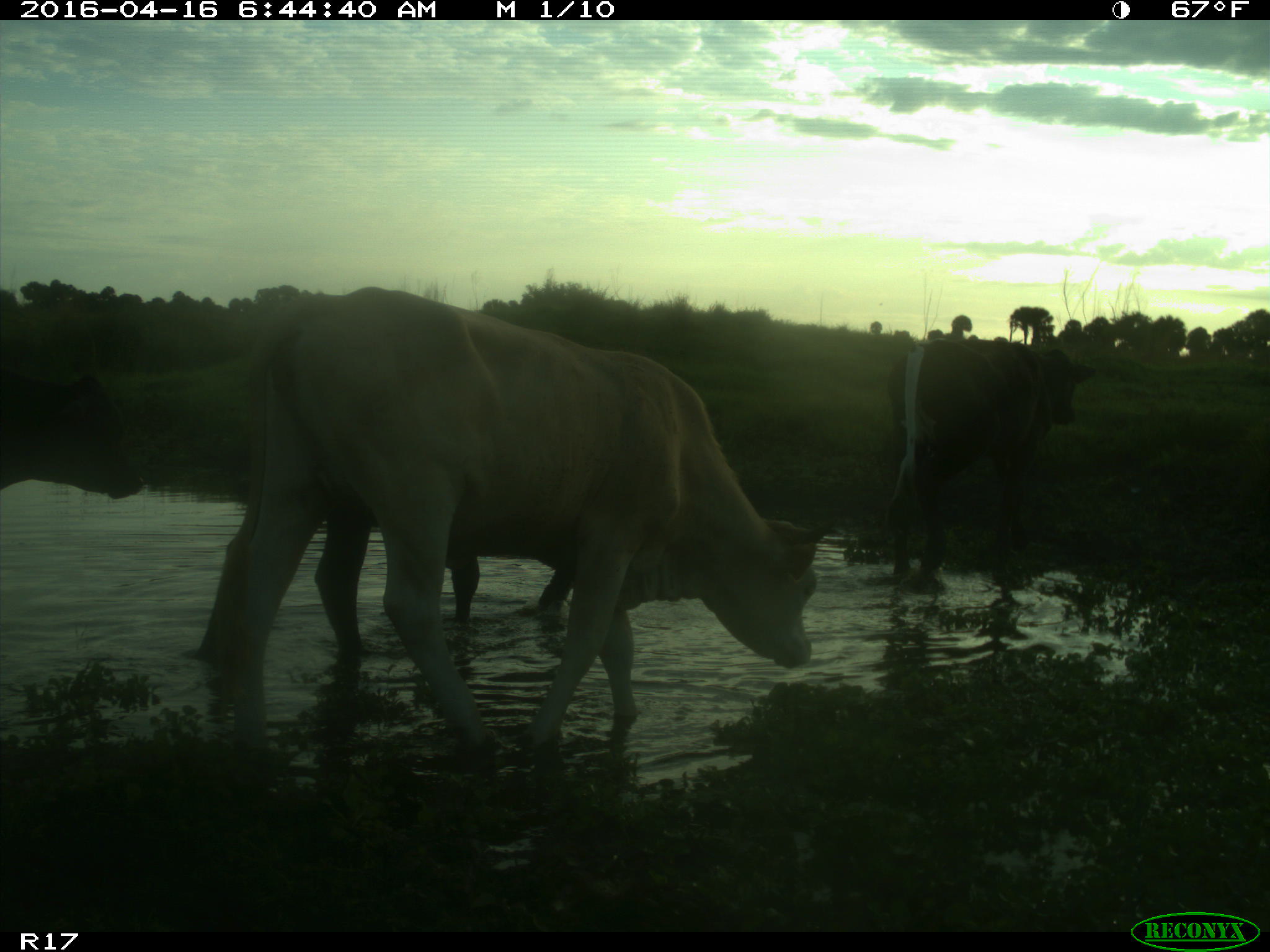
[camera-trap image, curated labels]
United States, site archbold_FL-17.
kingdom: Animalia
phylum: Chordata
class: Mammalia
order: Artiodactyla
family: Bovidae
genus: Bos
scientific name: Bos taurus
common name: domestic cow